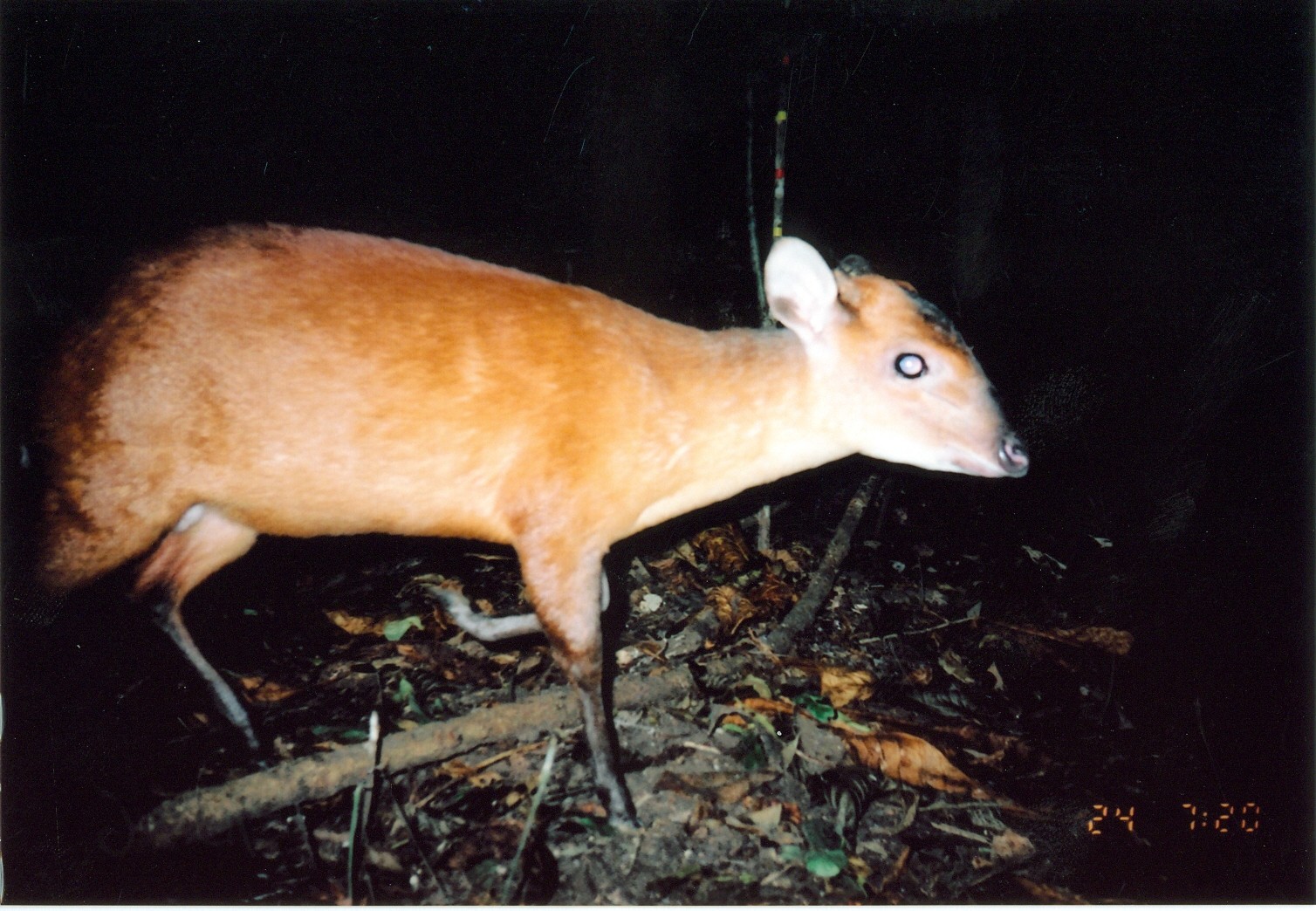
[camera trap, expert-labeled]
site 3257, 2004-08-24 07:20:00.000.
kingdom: Animalia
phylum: Chordata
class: Mammalia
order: Artiodactyla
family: Bovidae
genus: Cephalophus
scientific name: Cephalophus harveyi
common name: harvey's duiker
Cephalophus harveyi (harvey's duiker), count 1.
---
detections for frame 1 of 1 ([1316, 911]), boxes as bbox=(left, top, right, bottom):
cephalophus harveyi: bbox=(5, 218, 1034, 839)